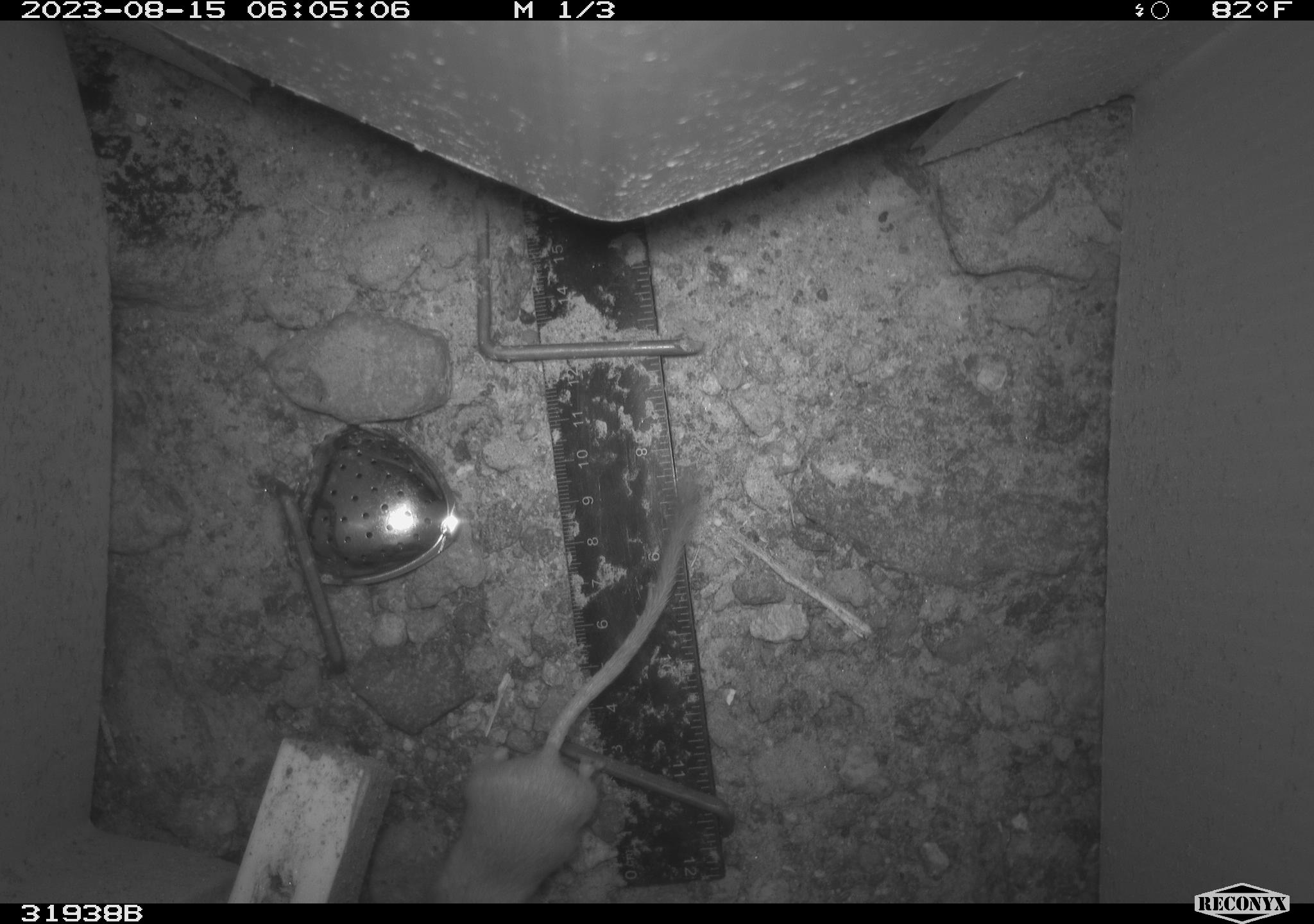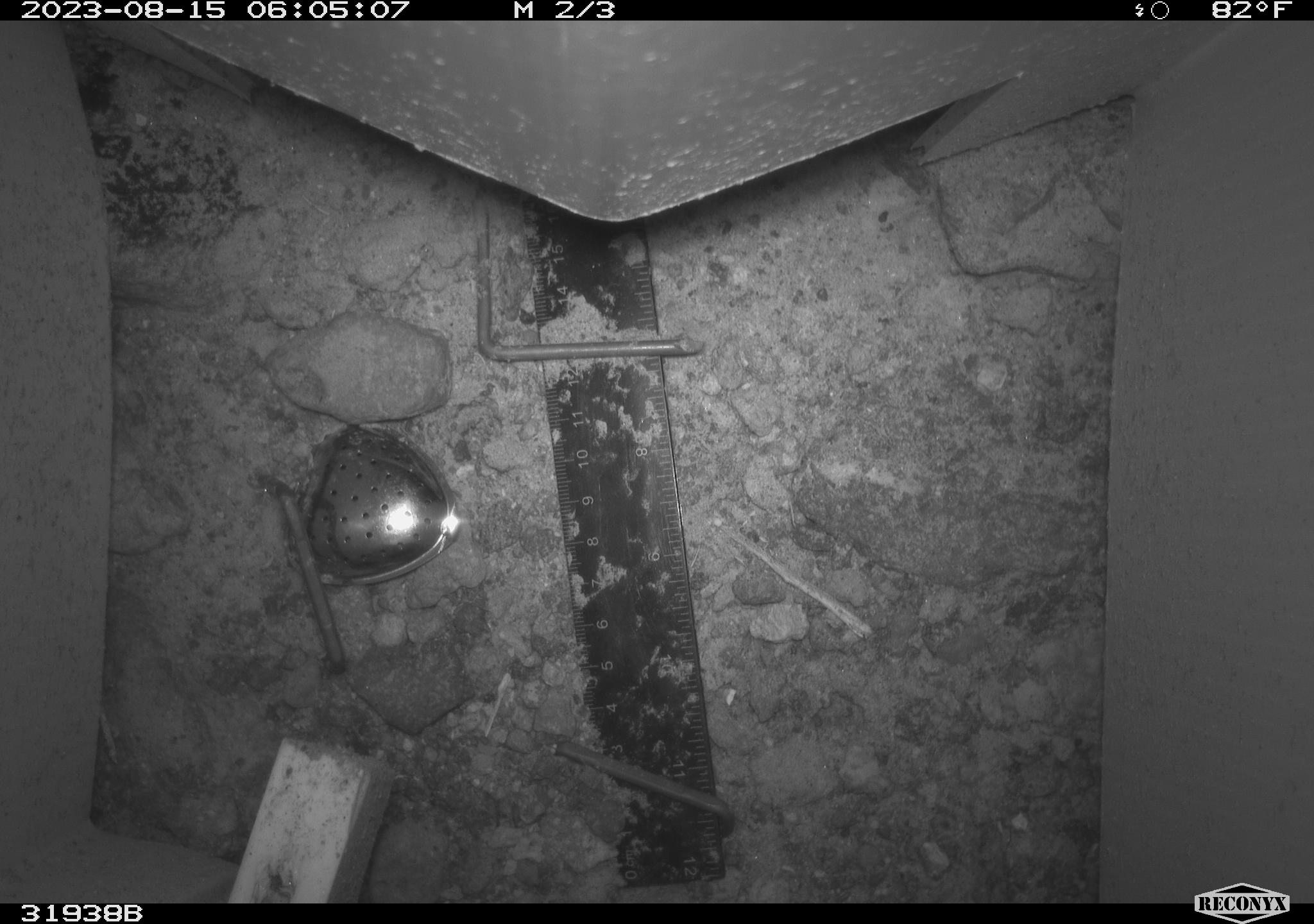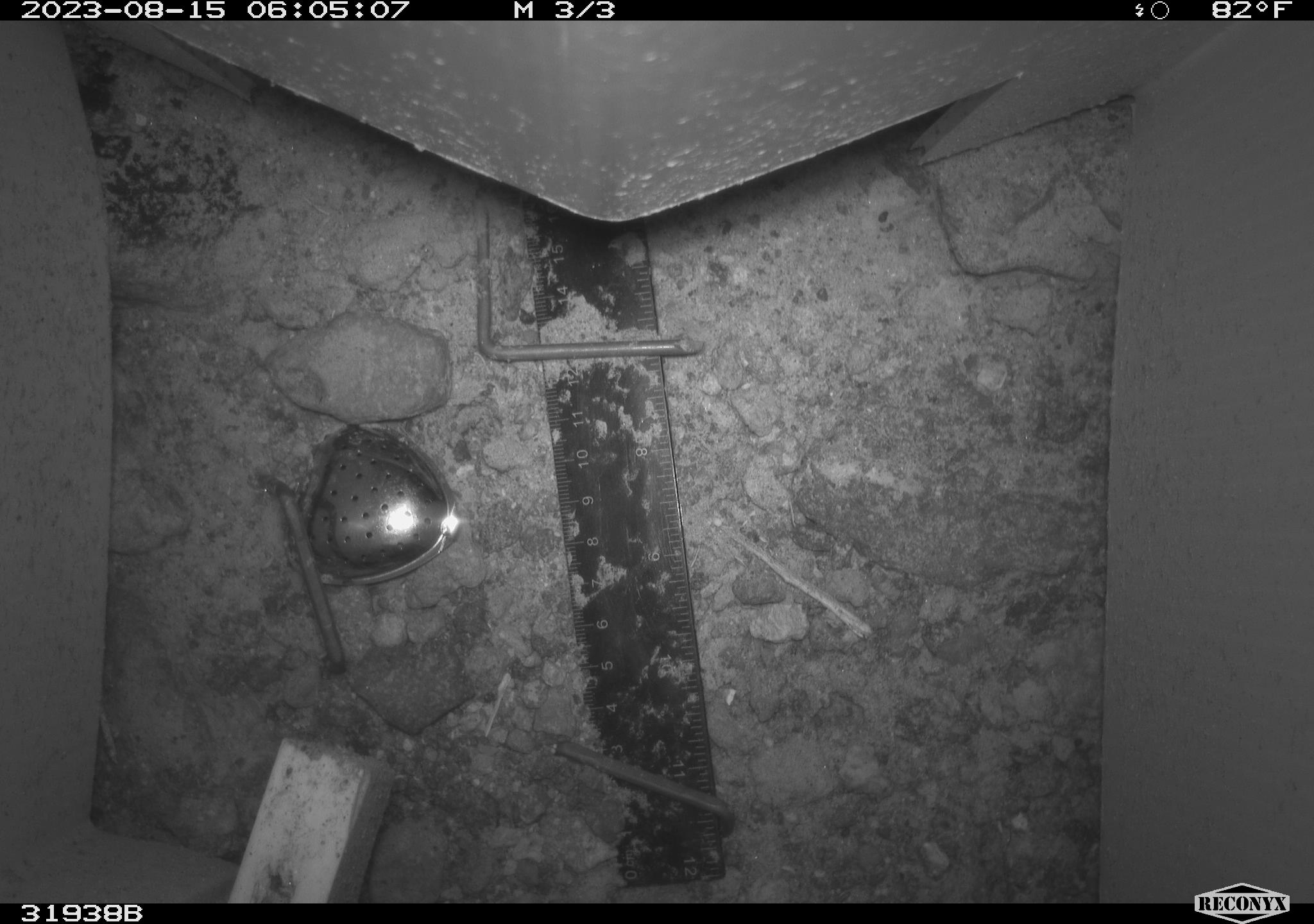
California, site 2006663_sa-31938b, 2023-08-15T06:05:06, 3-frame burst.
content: unidentified animal